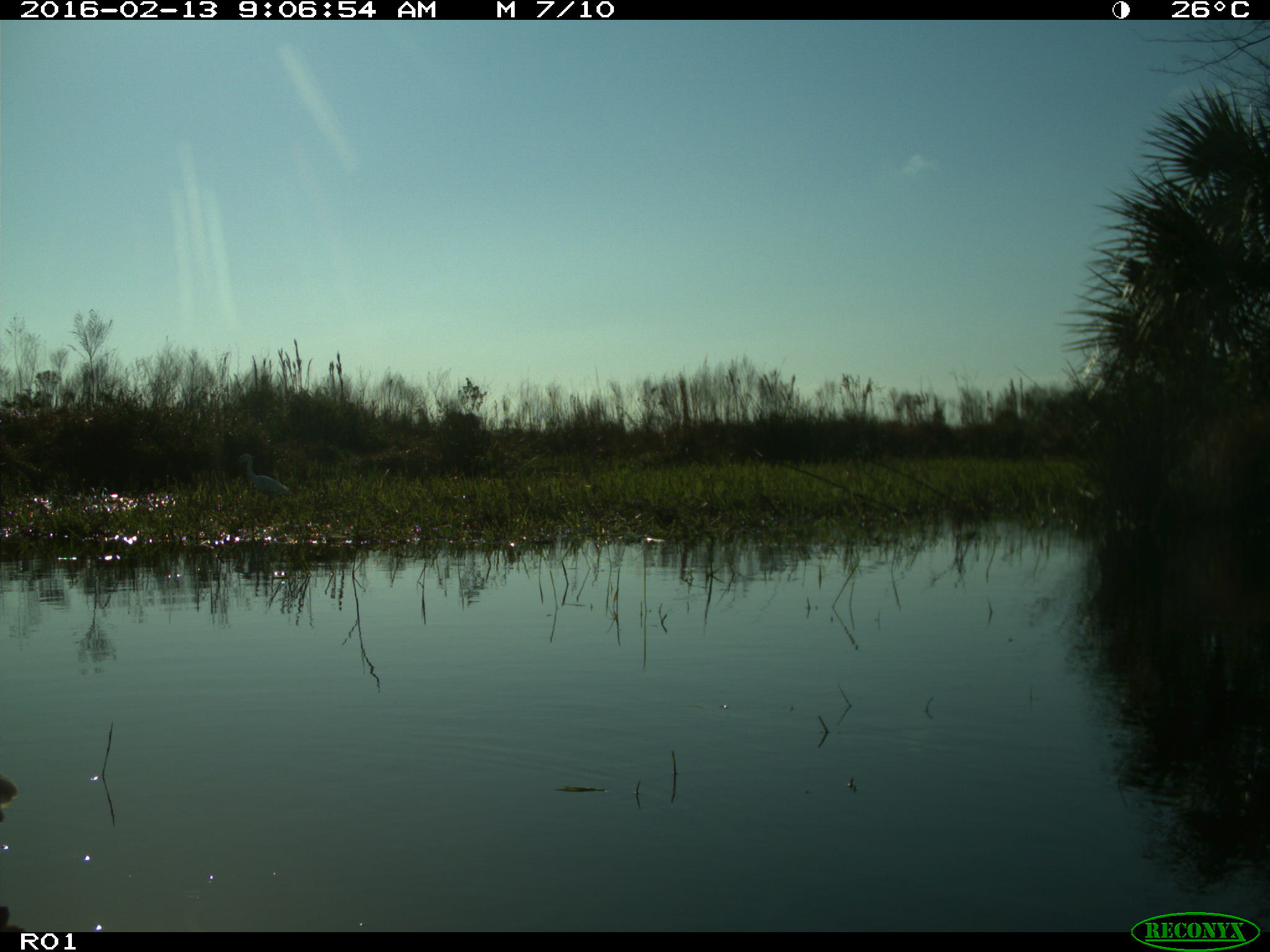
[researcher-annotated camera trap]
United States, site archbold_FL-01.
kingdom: Animalia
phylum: Chordata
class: Aves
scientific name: Aves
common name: birds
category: unidentified bird